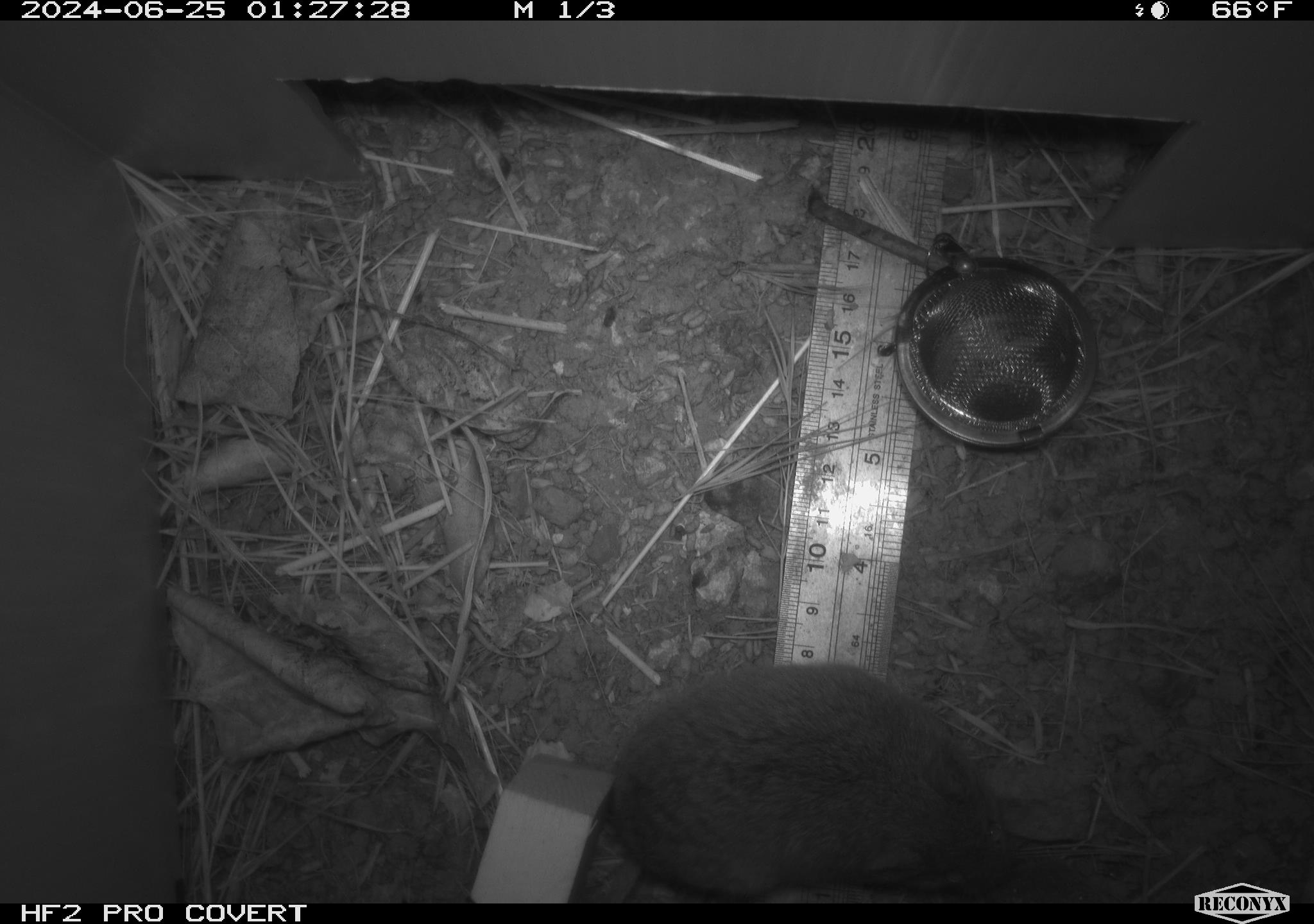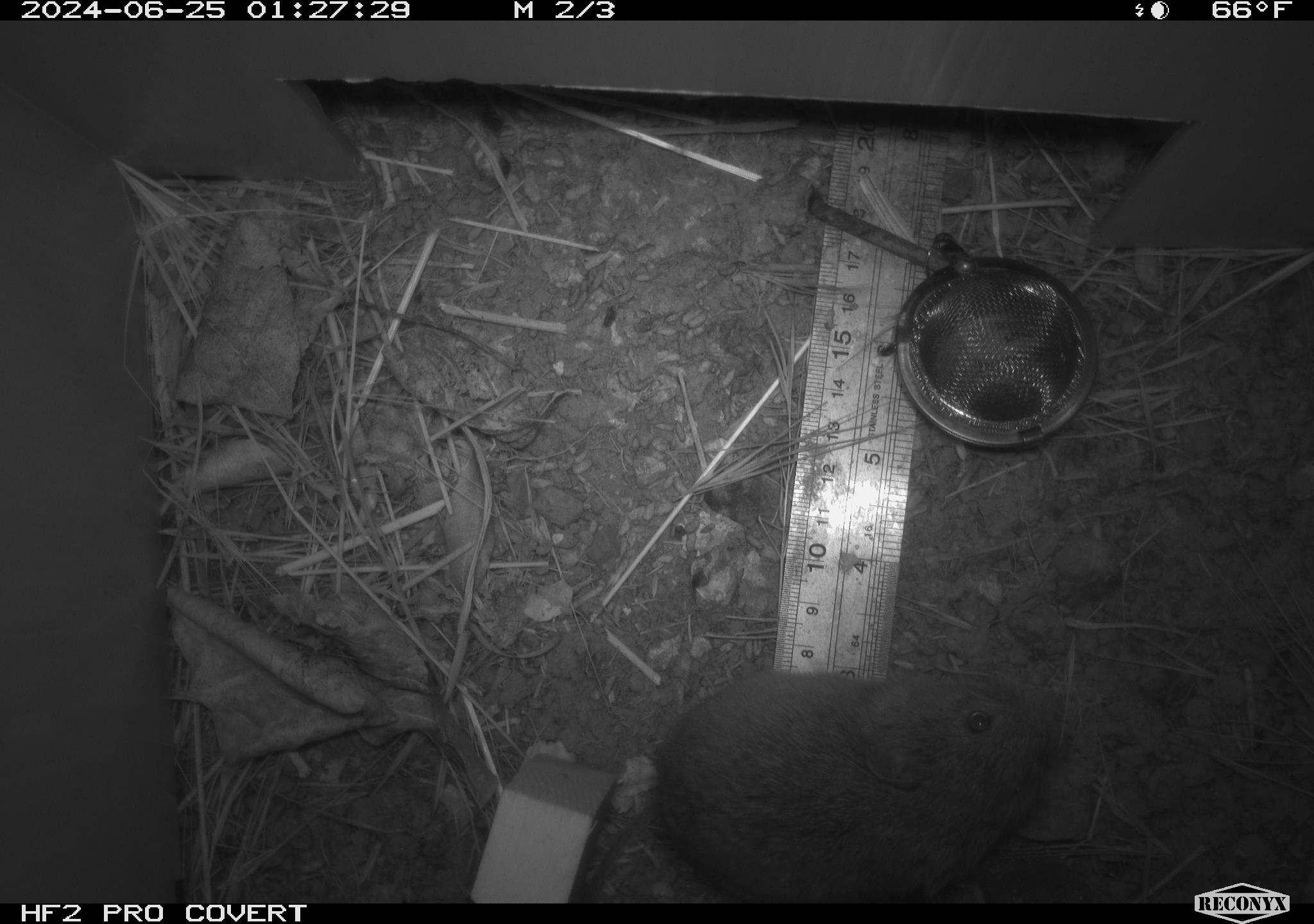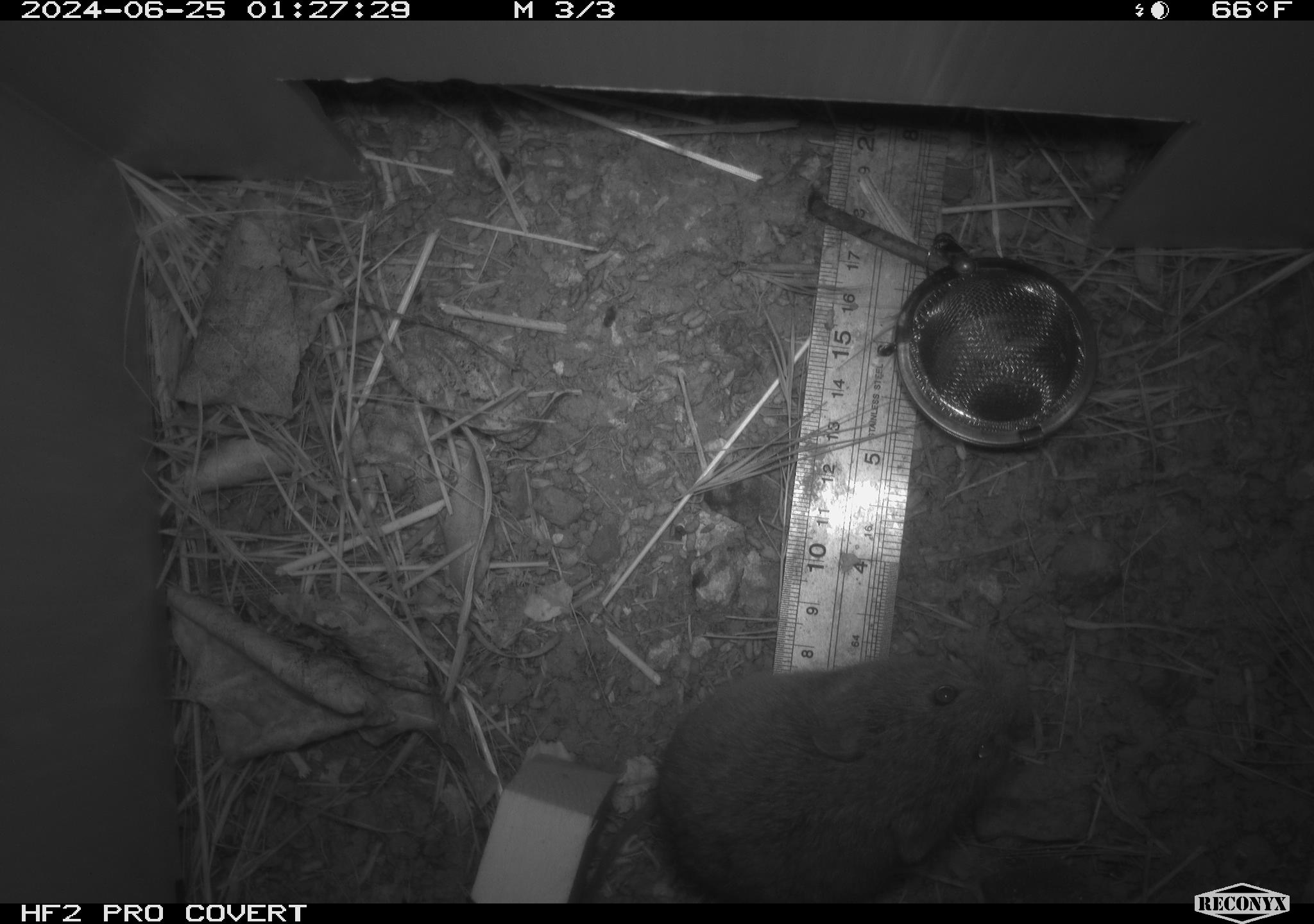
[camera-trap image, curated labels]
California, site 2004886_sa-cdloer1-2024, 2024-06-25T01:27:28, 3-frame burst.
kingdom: Animalia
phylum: Chordata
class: Mammalia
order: Rodentia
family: Cricetidae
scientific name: Arvicolinae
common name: voles, lemmings, and muskrats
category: arvicolinae subfamily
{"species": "arvicolinae subfamily (voles, lemmings, and muskrats) (Arvicolinae)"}